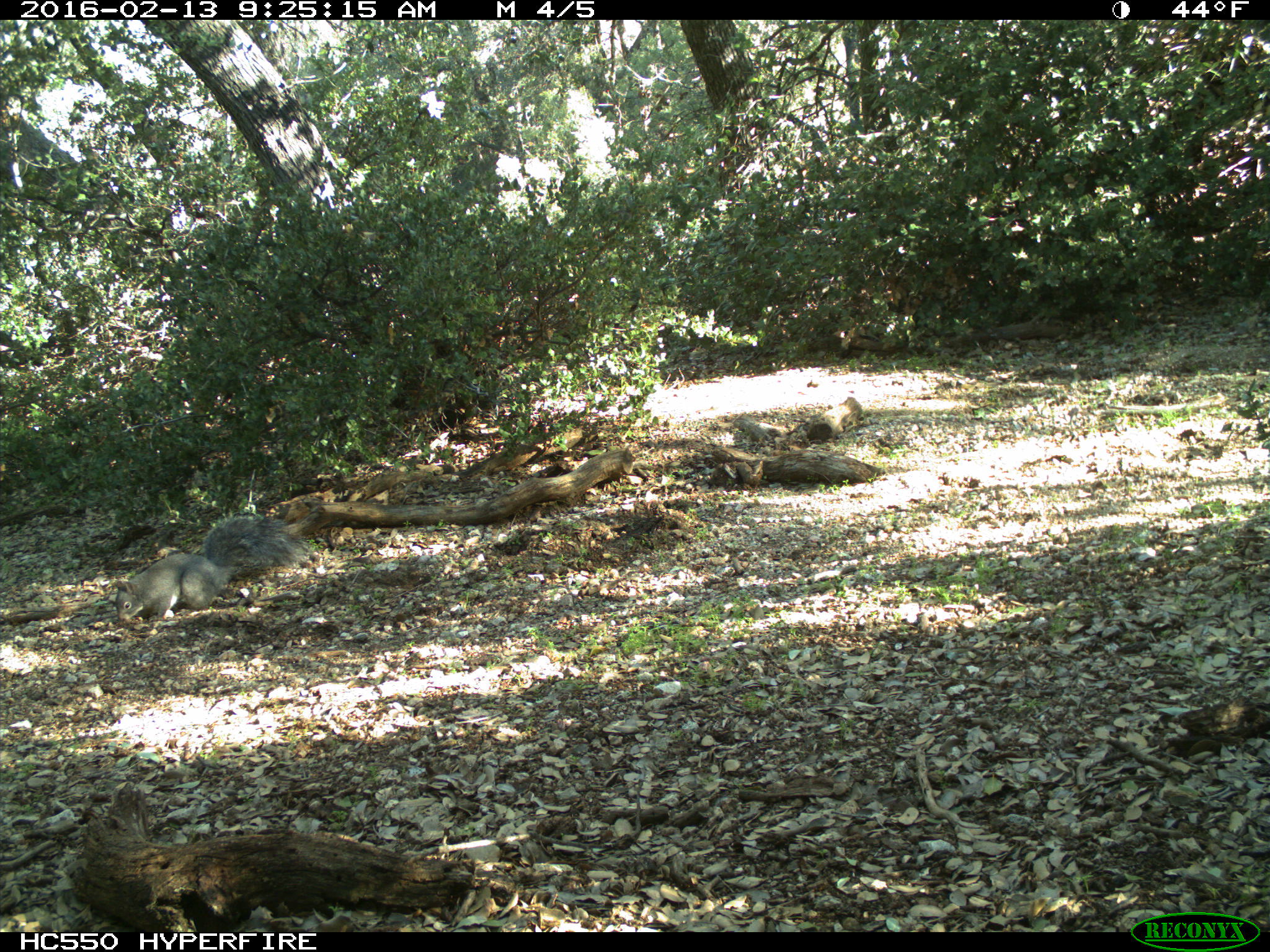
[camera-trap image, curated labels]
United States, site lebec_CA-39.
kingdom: Animalia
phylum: Chordata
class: Mammalia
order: Rodentia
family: Sciuridae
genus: Sciurus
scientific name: Sciurus carolinensis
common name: eastern gray squirrel